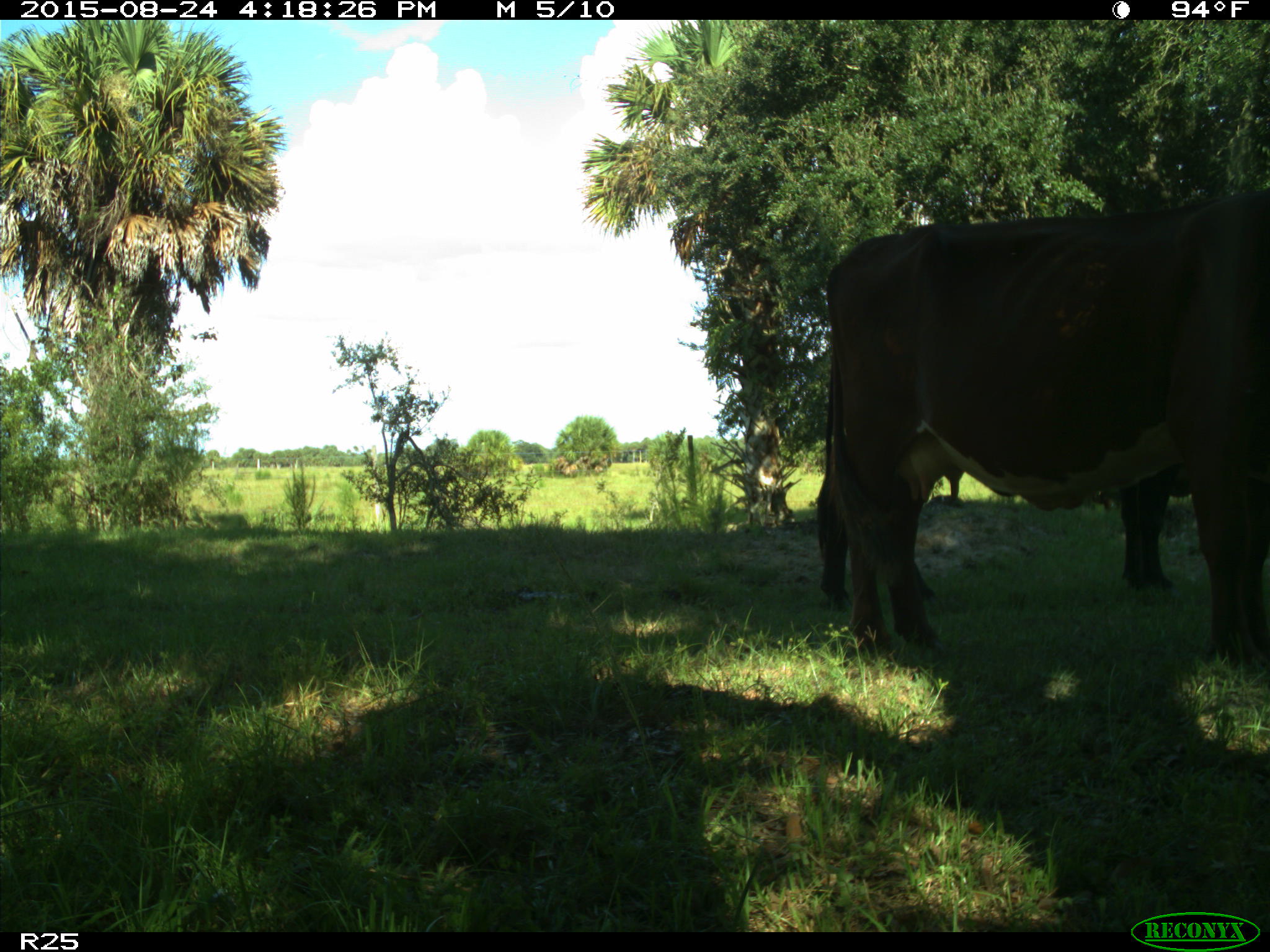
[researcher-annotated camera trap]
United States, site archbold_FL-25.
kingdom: Animalia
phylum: Chordata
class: Mammalia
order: Artiodactyla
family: Bovidae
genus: Bos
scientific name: Bos taurus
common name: domestic cow